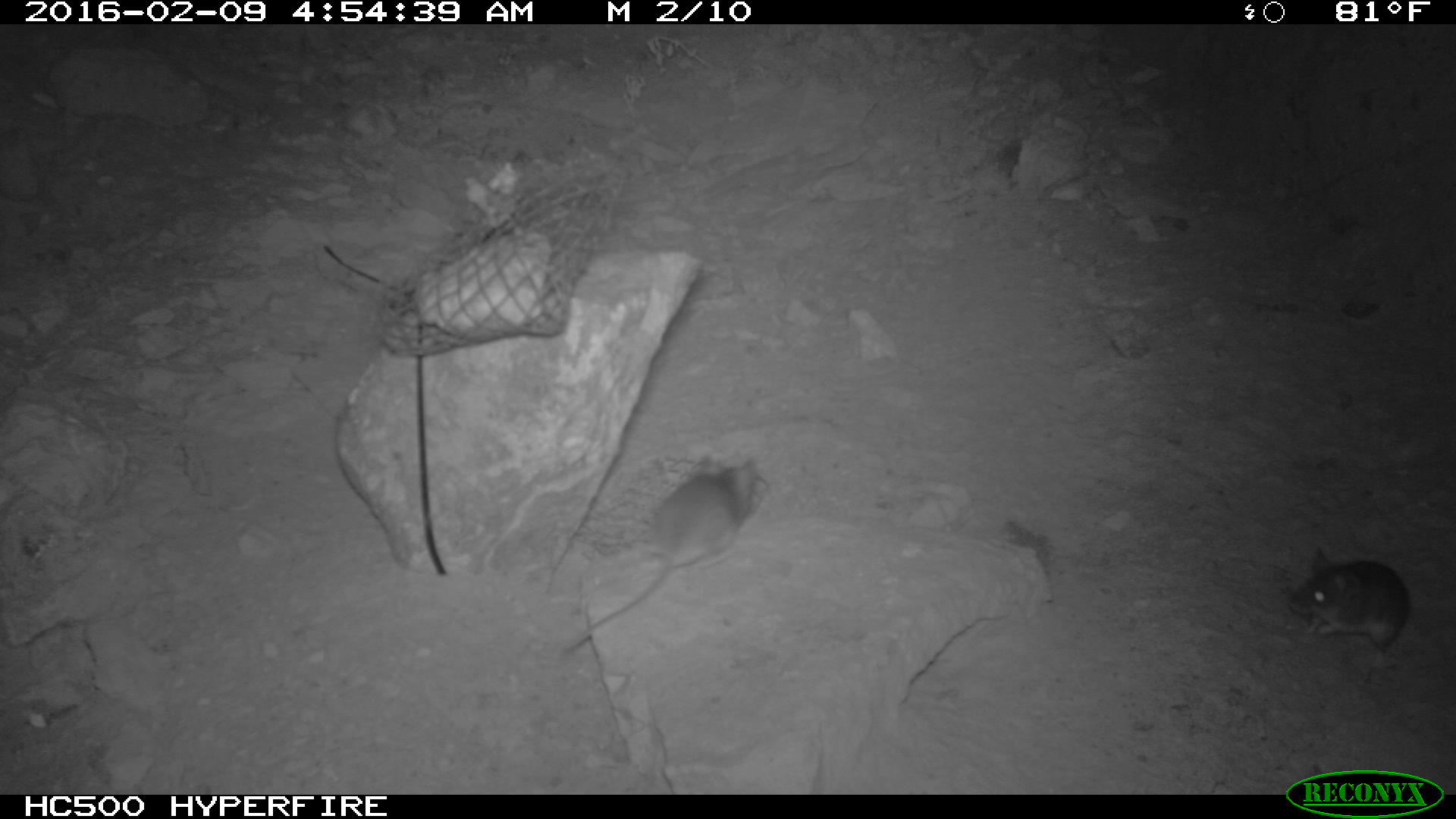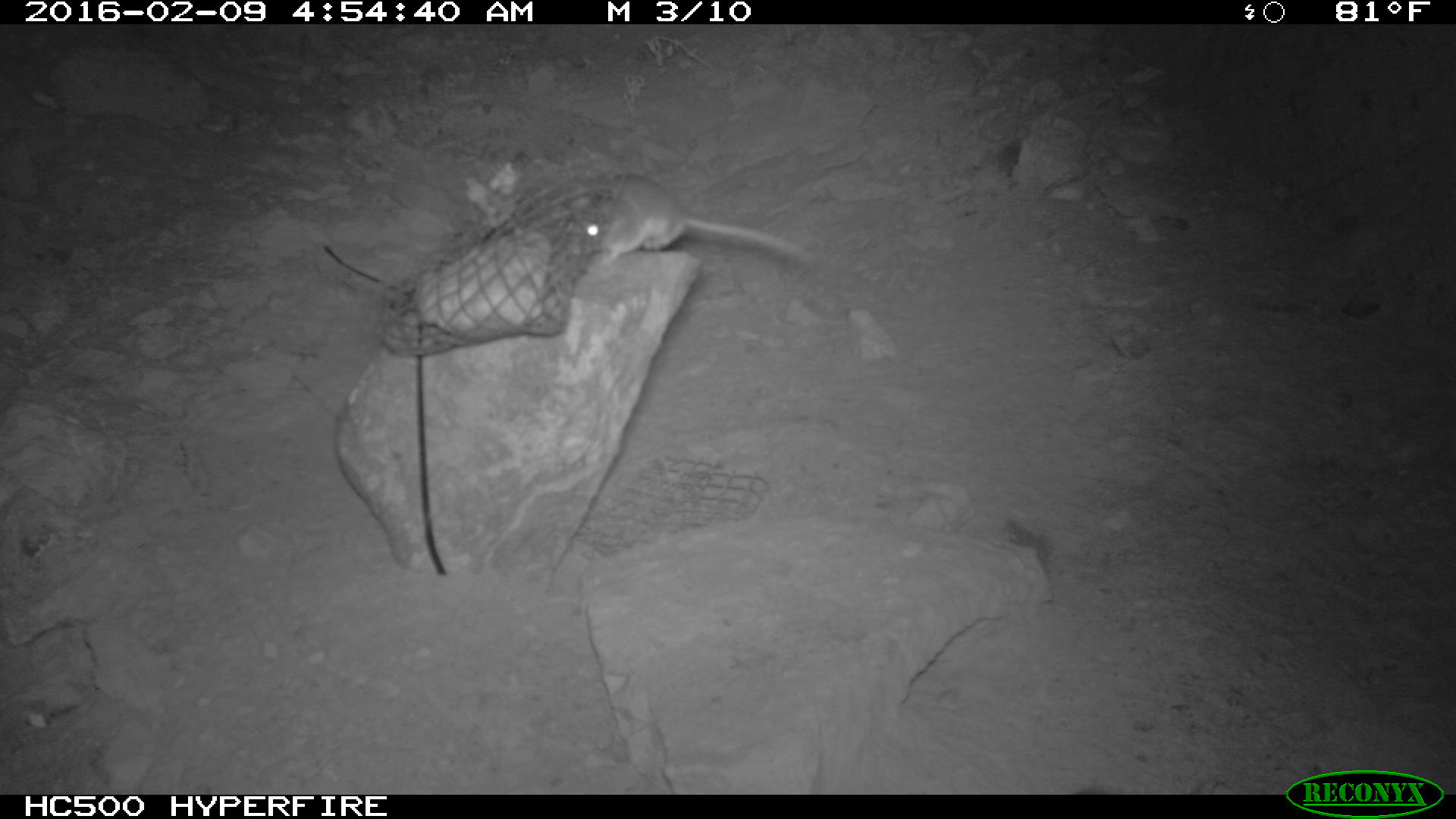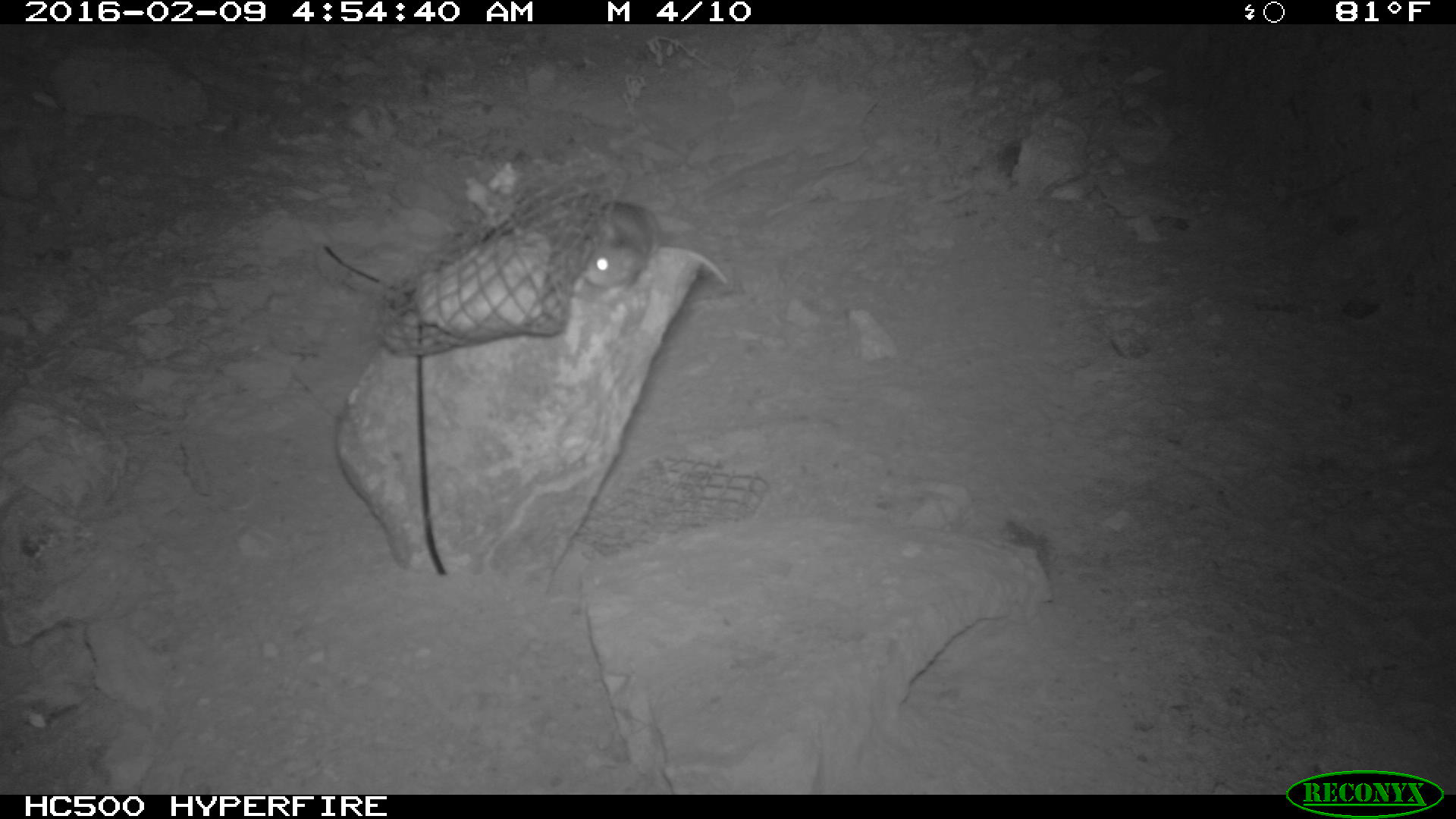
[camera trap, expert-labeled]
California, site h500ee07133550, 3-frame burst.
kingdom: Animalia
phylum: Chordata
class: Mammalia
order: Rodentia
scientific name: Rodentia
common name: rodent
Rodent (Rodentia).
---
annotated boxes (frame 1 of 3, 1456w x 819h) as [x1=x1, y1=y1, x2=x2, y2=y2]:
rodent: [x1=557, y1=457, x2=761, y2=655]; [x1=1291, y1=542, x2=1414, y2=658]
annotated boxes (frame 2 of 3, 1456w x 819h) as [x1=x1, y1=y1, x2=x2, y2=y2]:
rodent: [x1=571, y1=171, x2=811, y2=267]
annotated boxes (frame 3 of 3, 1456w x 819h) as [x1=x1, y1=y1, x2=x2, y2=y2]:
rodent: [x1=572, y1=201, x2=728, y2=304]